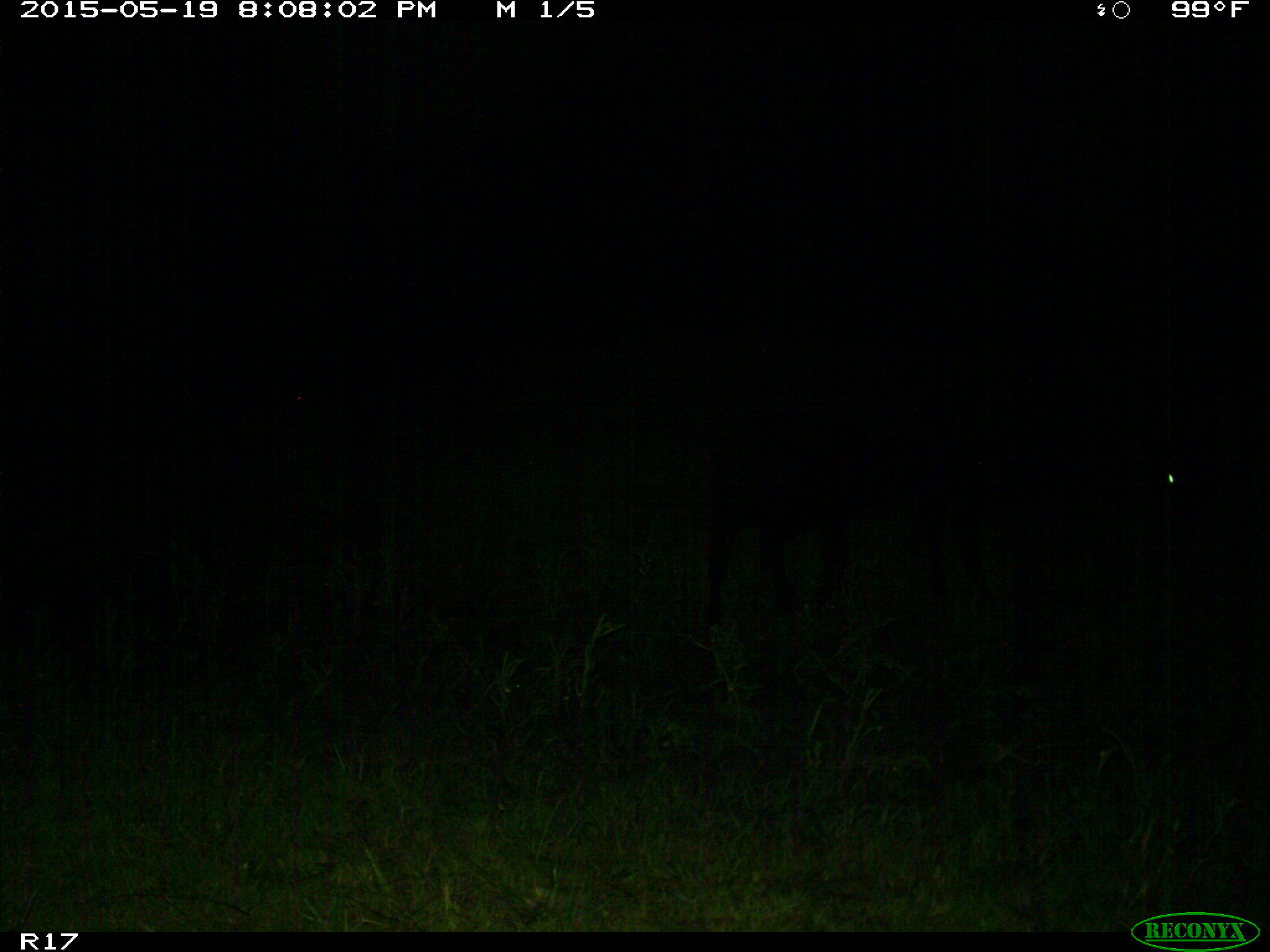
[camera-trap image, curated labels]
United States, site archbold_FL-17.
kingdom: Animalia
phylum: Chordata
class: Mammalia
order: Artiodactyla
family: Bovidae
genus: Bos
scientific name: Bos taurus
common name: domestic cow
Bos taurus (domestic cow).